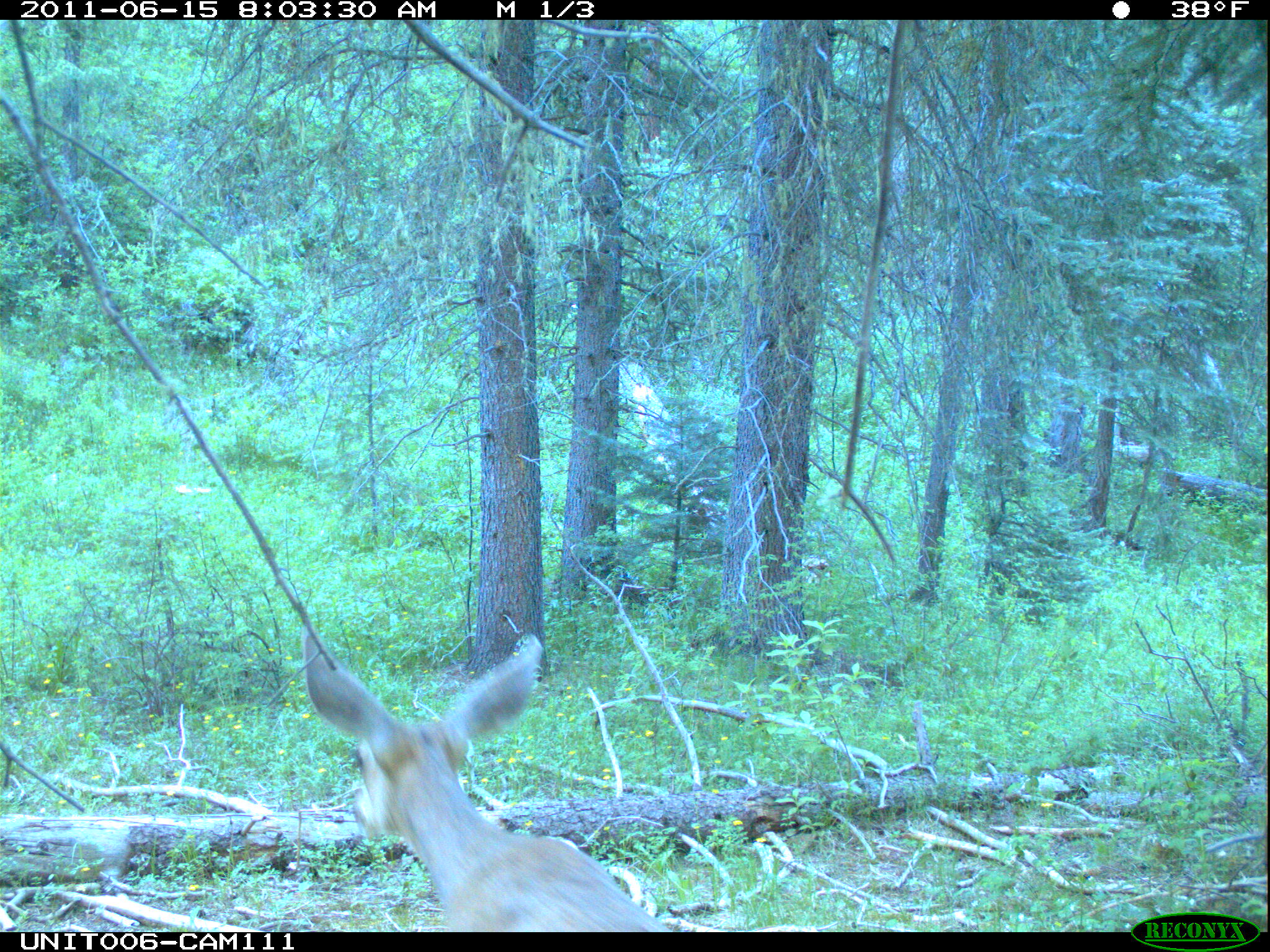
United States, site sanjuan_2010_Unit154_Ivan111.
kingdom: Animalia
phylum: Chordata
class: Mammalia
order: Artiodactyla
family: Cervidae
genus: Odocoileus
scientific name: Odocoileus hemionus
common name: mule deer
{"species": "Odocoileus hemionus (mule deer)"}